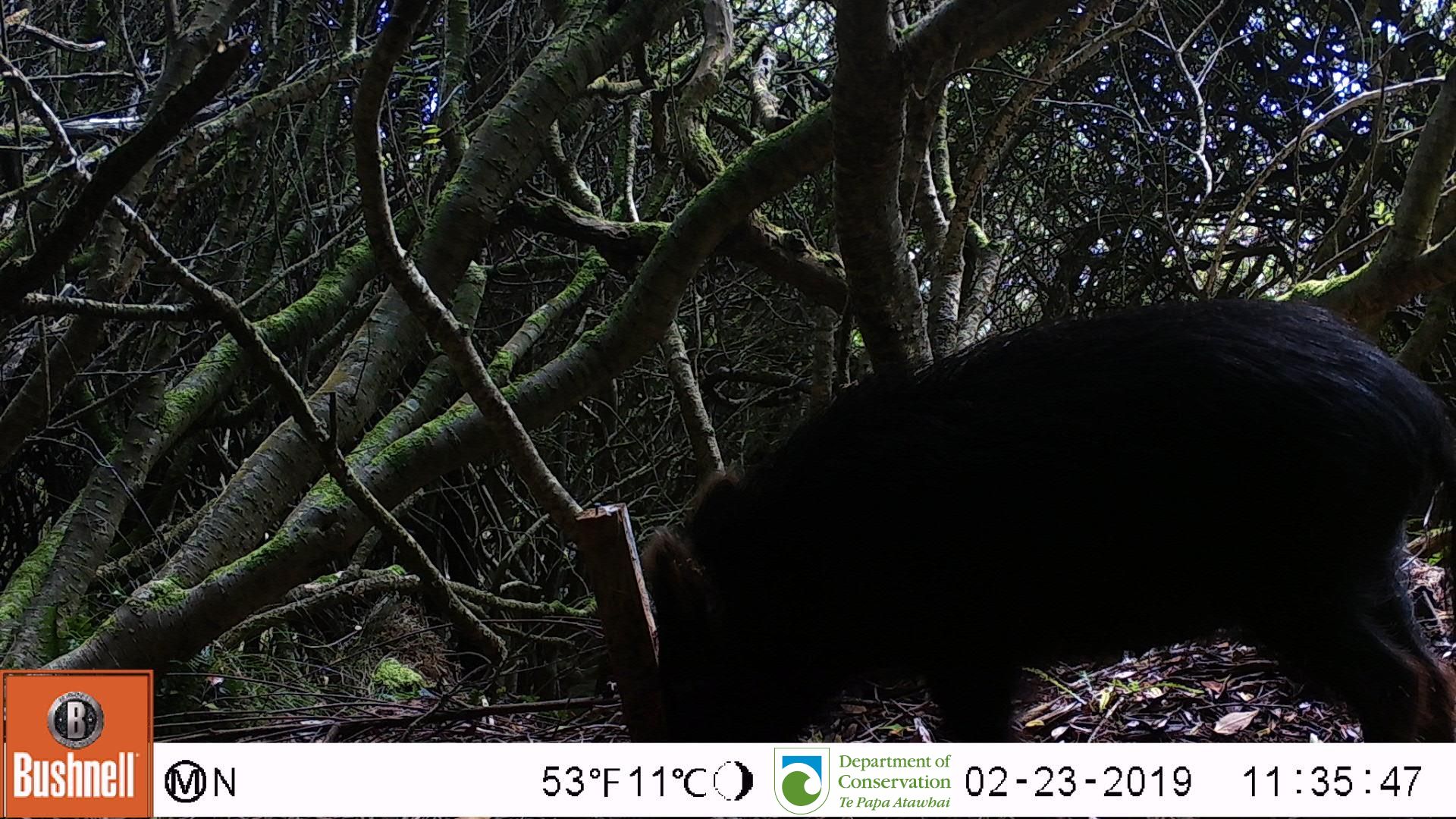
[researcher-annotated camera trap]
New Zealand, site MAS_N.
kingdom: Animalia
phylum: Chordata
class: Mammalia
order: Artiodactyla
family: Suidae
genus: Sus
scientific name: Sus scrofa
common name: pig